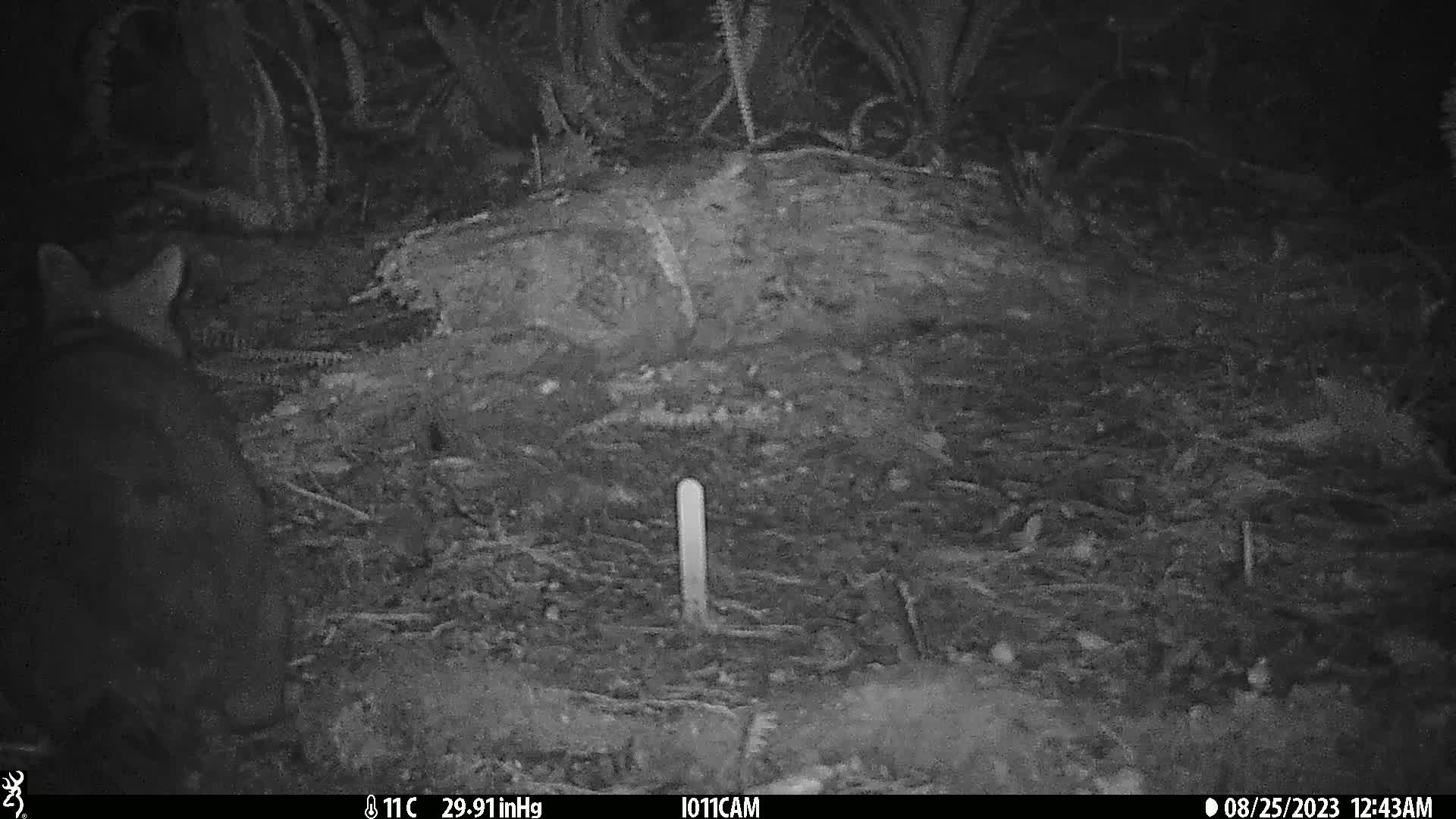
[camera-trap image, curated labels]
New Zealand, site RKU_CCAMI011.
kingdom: Animalia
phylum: Chordata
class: Mammalia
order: Diprotodontia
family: Phalangeridae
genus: Trichosurus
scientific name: Trichosurus vulpecula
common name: common brushtail possum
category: possum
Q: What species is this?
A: Possum (common brushtail possum) (Trichosurus vulpecula).